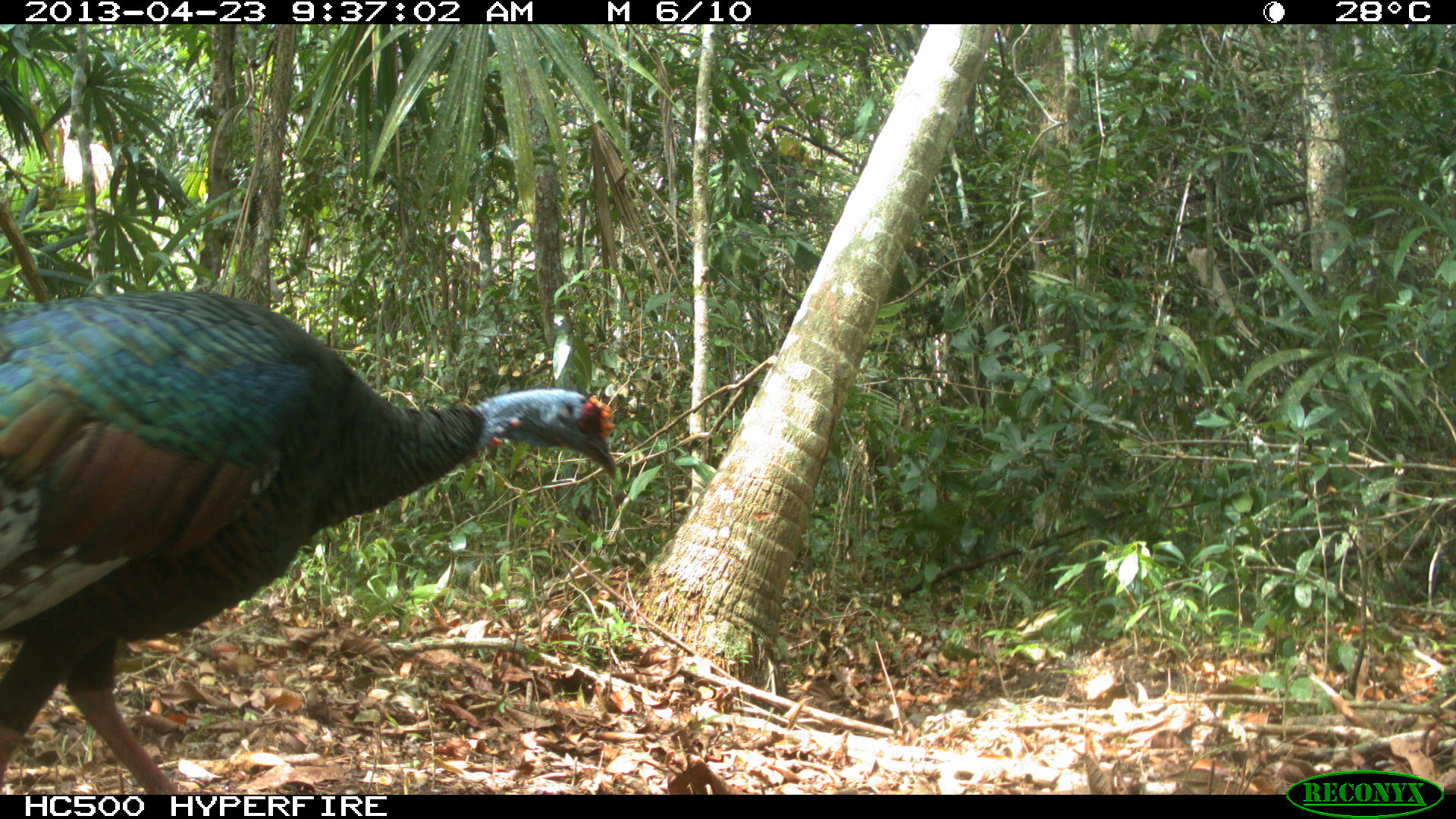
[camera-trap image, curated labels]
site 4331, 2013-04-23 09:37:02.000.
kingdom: Animalia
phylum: Chordata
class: Aves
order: Galliformes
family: Phasianidae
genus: Meleagris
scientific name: Meleagris ocellata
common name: ocellated turkey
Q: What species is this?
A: Meleagris ocellata (ocellated turkey).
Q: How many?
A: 1.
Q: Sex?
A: Male.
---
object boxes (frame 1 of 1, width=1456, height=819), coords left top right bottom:
meleagris ocellata: 0 283 619 791